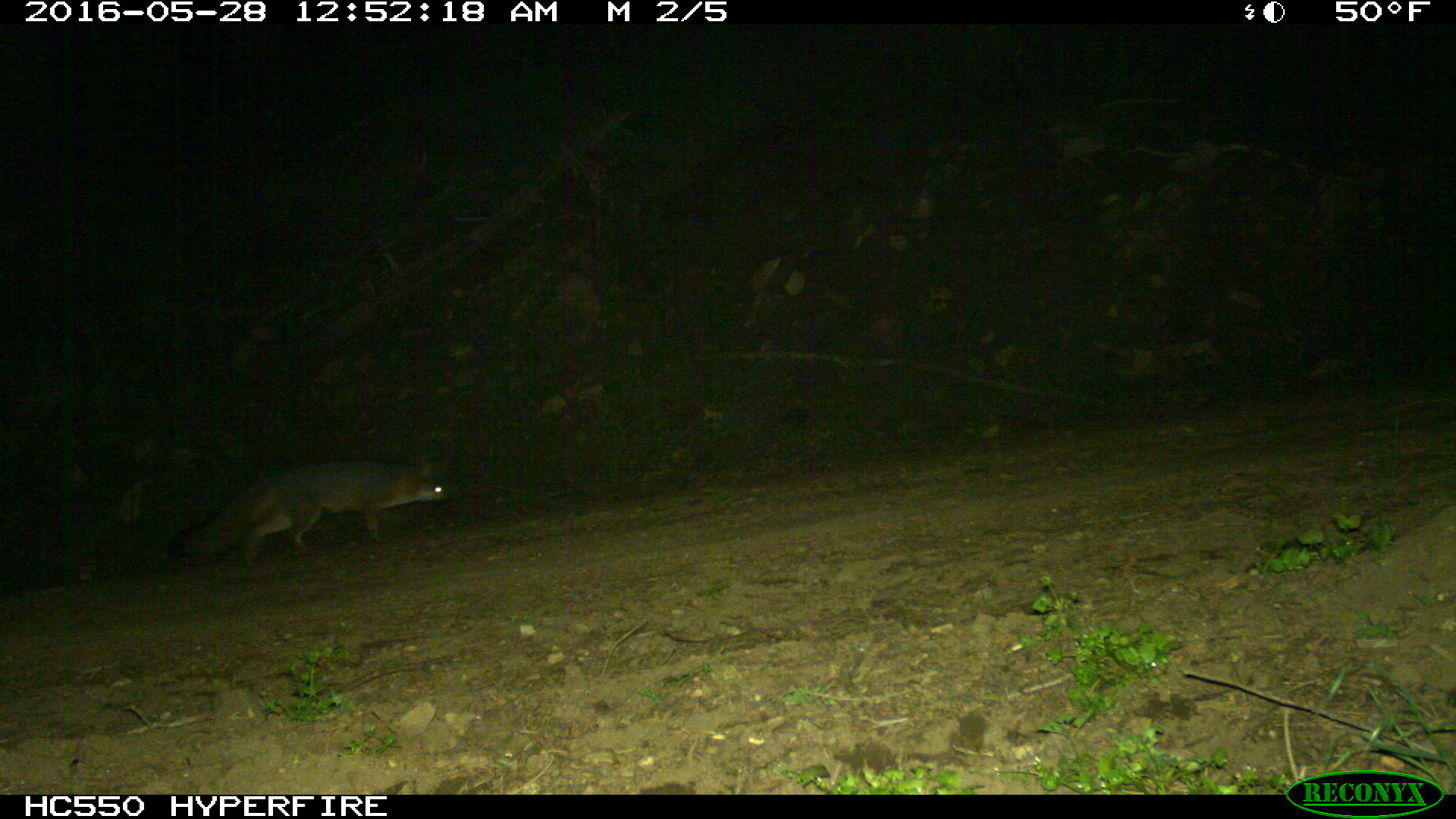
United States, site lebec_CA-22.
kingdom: Animalia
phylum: Chordata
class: Mammalia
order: Carnivora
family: Canidae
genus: Urocyon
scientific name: Urocyon cinereoargenteus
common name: gray fox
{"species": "Urocyon cinereoargenteus (gray fox)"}